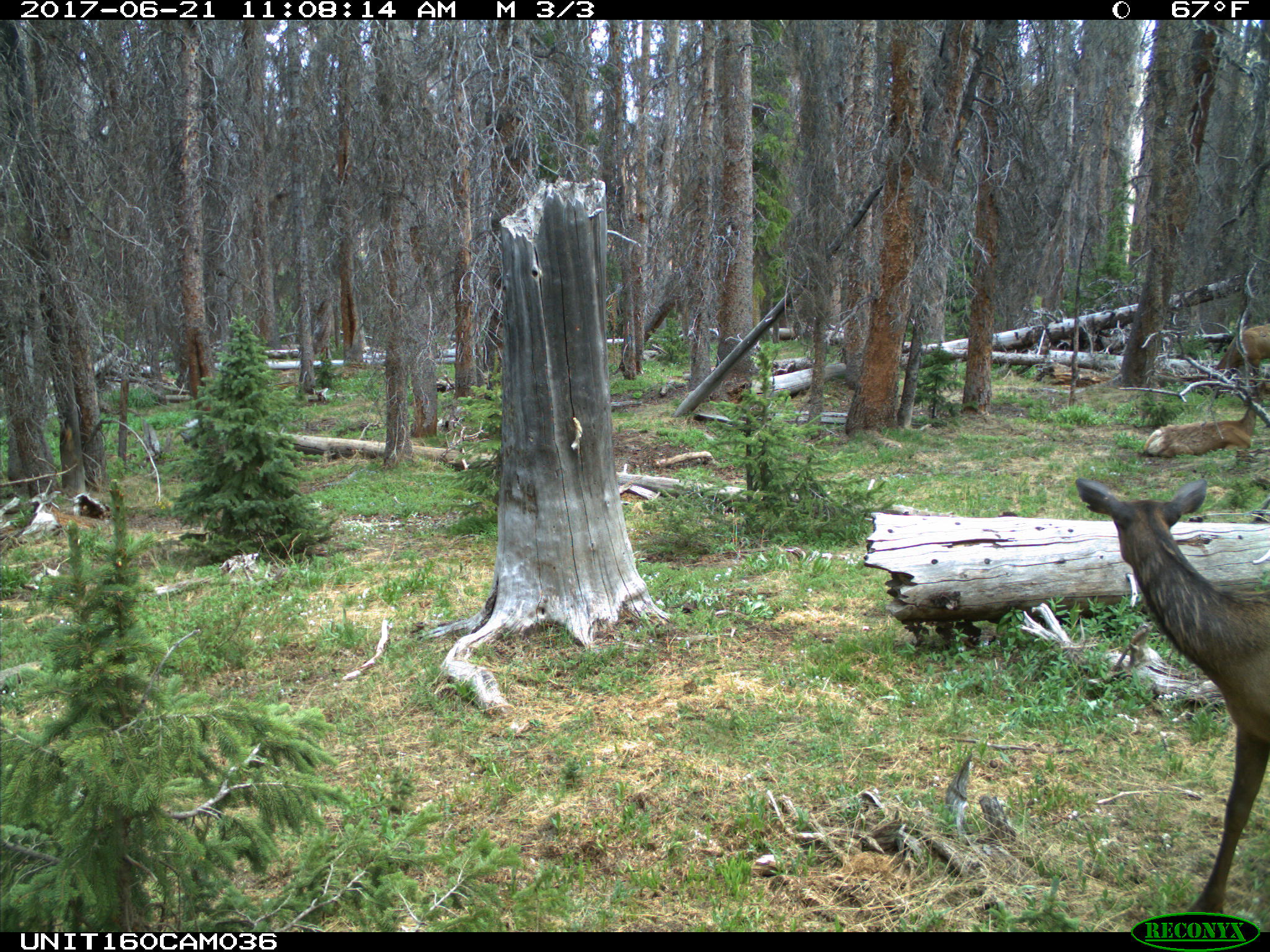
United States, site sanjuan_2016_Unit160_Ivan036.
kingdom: Animalia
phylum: Chordata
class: Mammalia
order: Artiodactyla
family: Cervidae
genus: Cervus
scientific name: Cervus elaphus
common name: red deer